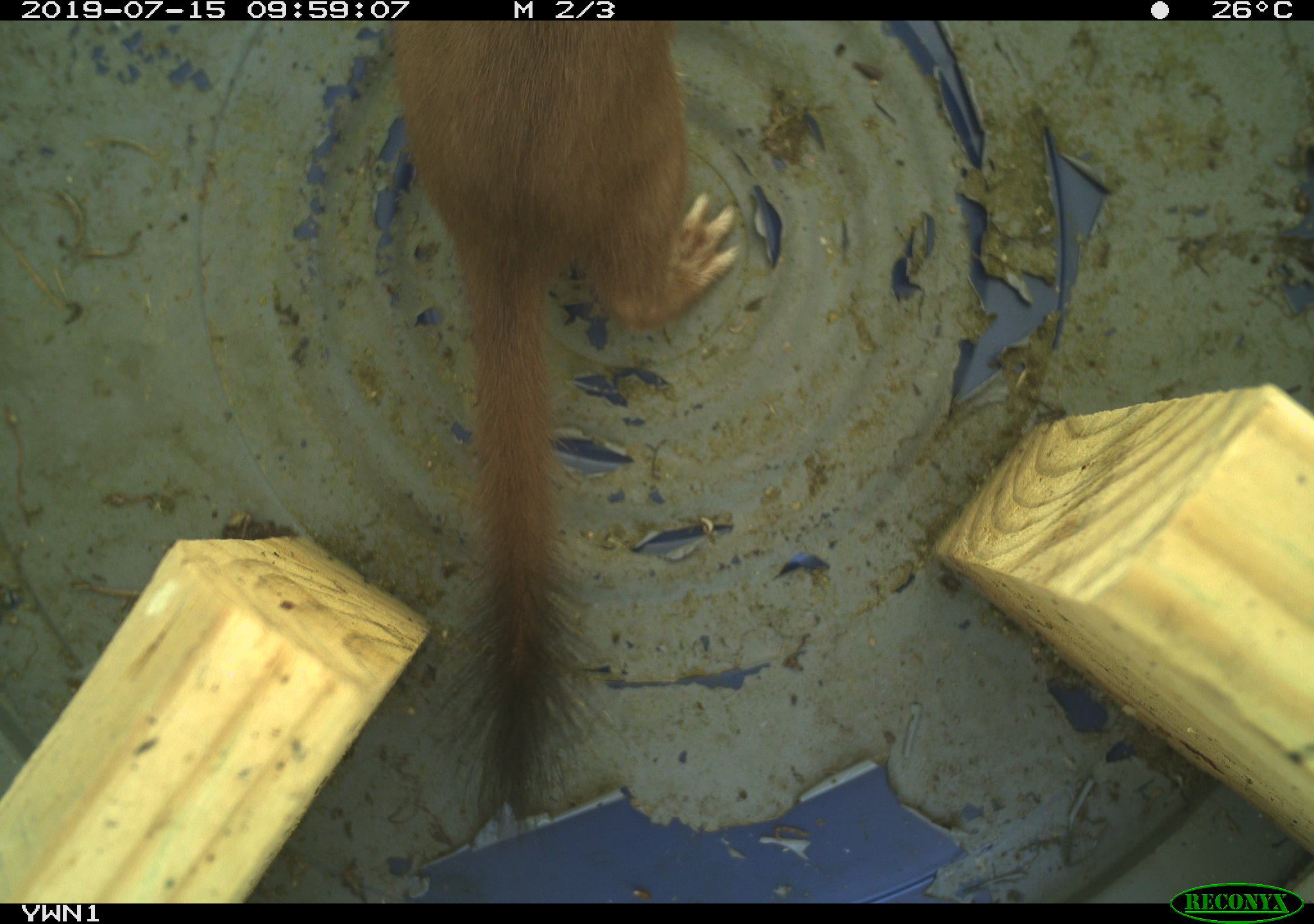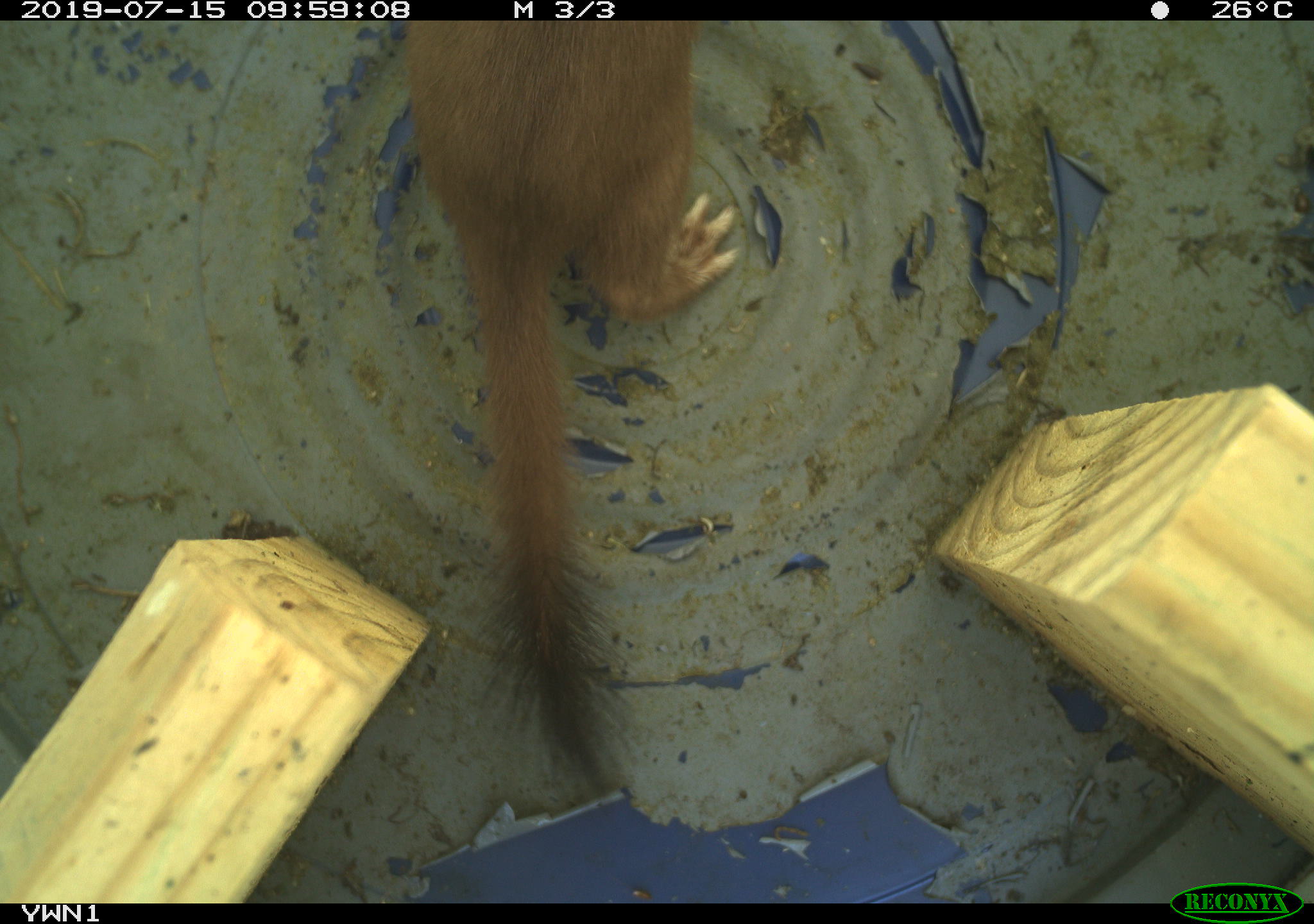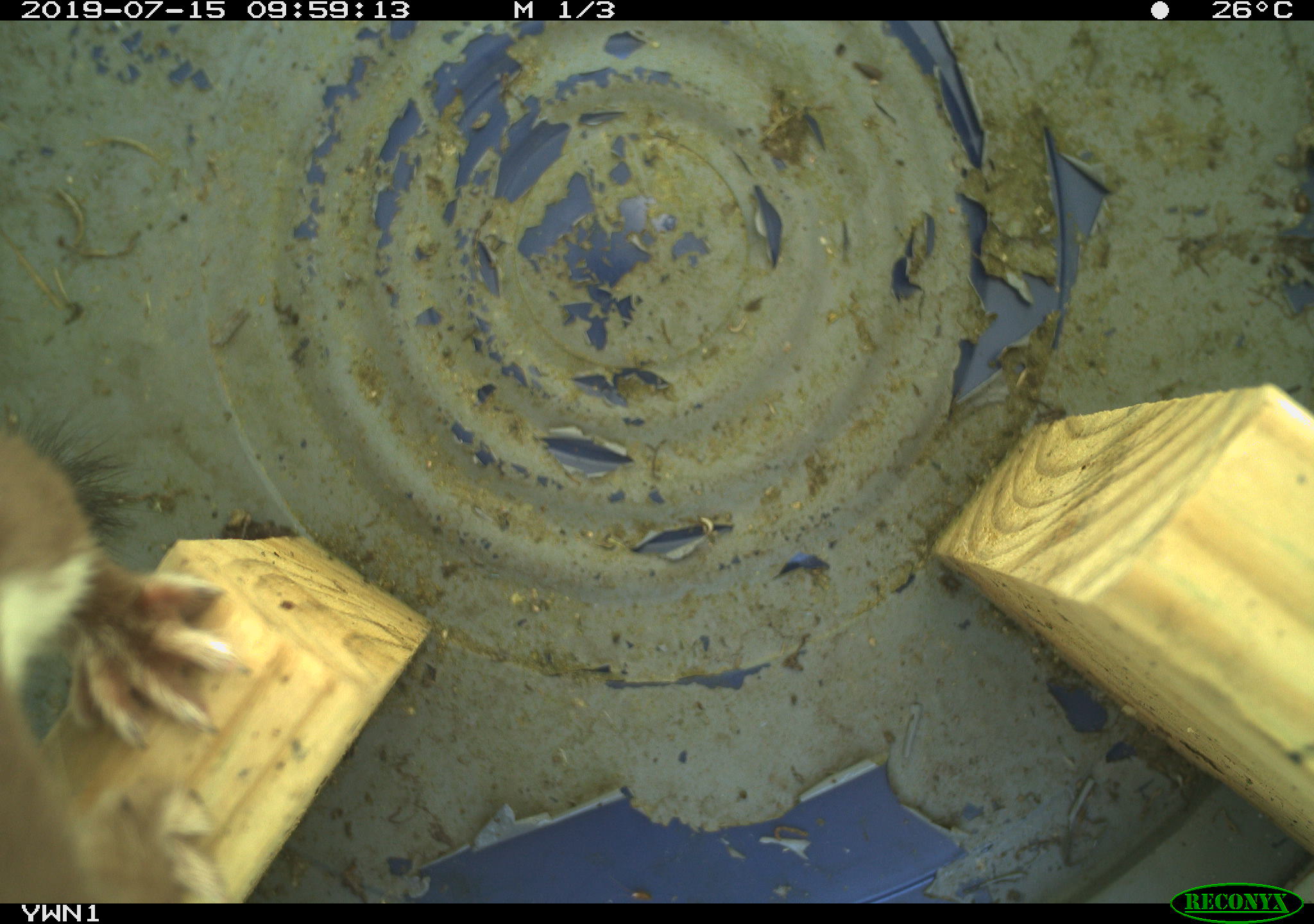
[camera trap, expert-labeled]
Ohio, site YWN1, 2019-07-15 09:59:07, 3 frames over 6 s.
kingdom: Animalia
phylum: Chordata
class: Mammalia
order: Carnivora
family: Mustelidae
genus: Neogale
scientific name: Neogale frenata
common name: long-tailed weasel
Long-tailed weasel (Neogale frenata).